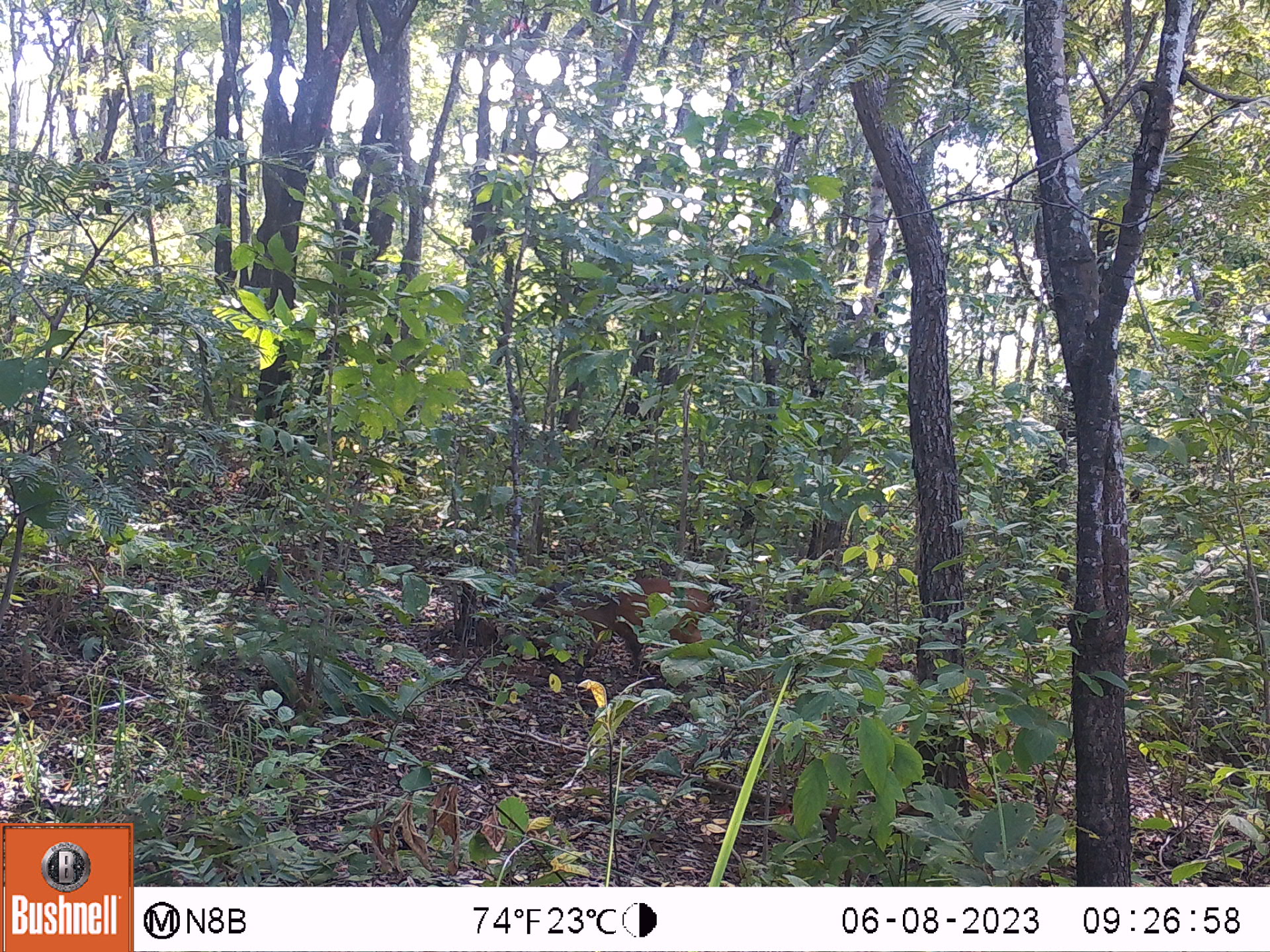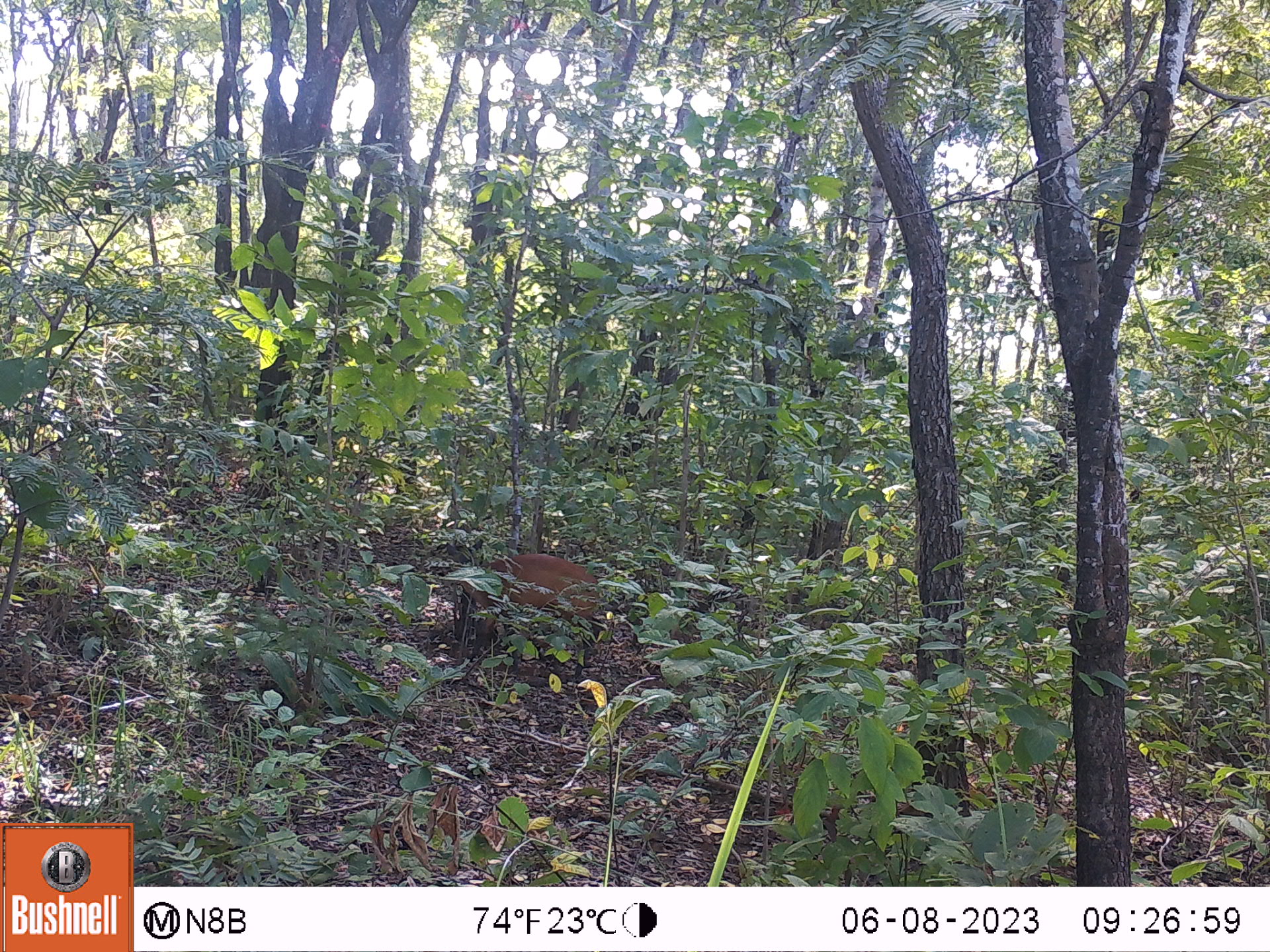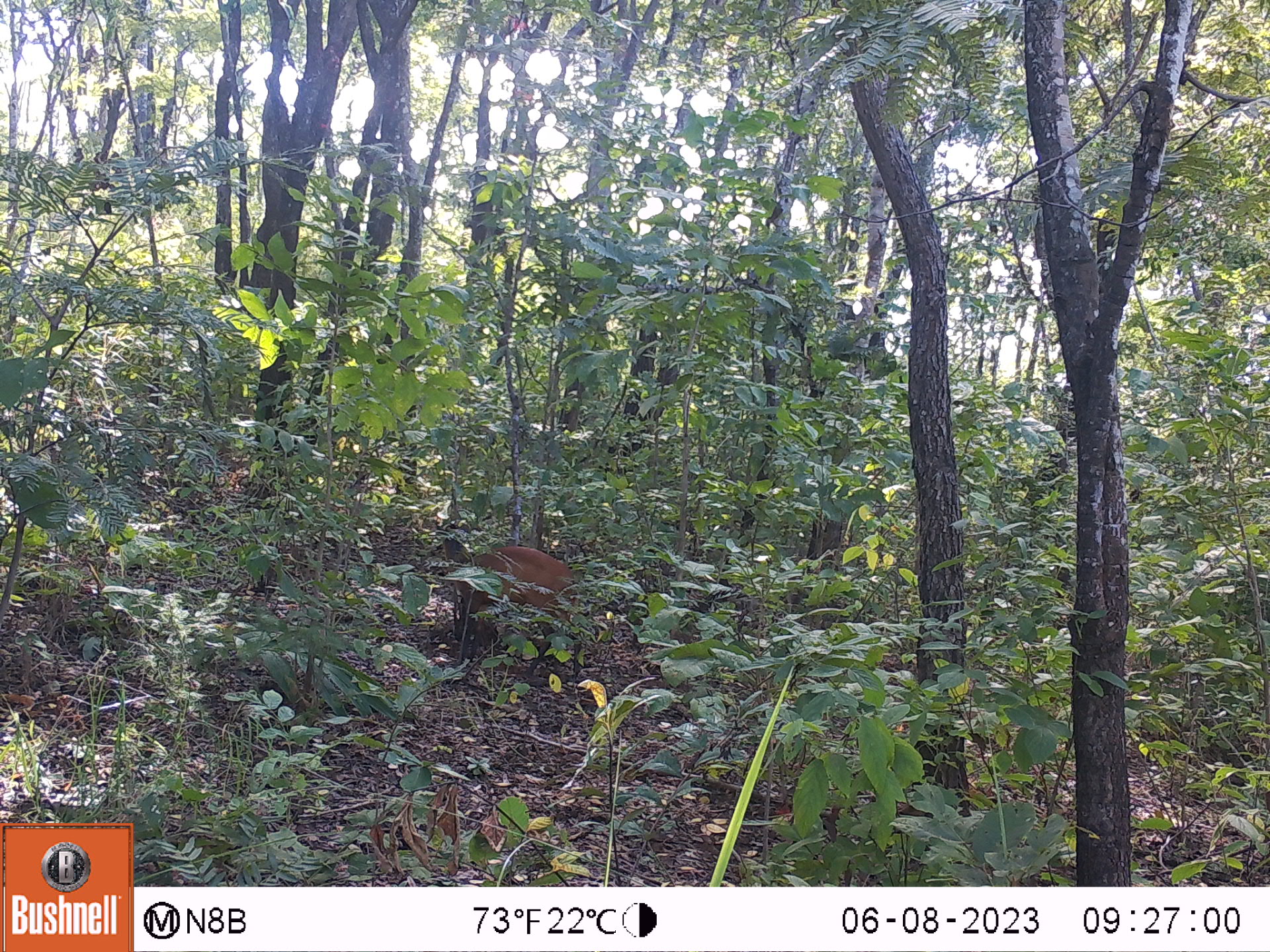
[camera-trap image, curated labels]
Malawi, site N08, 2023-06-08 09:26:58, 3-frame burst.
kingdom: Animalia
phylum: Chordata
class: Mammalia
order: Artiodactyla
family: Bovidae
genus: Cephalophorus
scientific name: Cephalophorus natalensis natalensis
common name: red duiker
Red duiker (Cephalophorus natalensis natalensis), count 1.